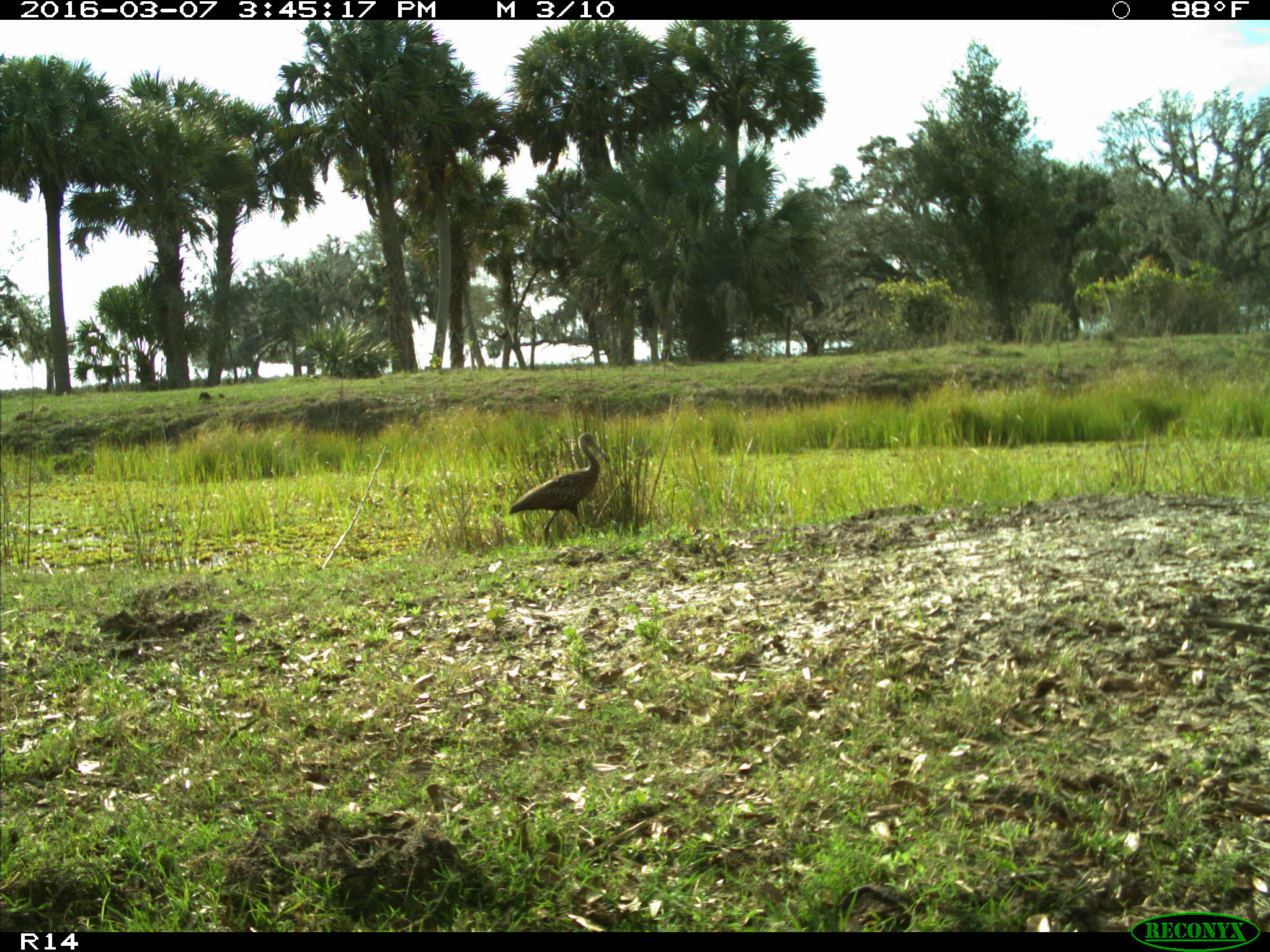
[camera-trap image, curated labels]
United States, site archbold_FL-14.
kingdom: Animalia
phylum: Chordata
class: Aves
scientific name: Aves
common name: birds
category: unidentified bird